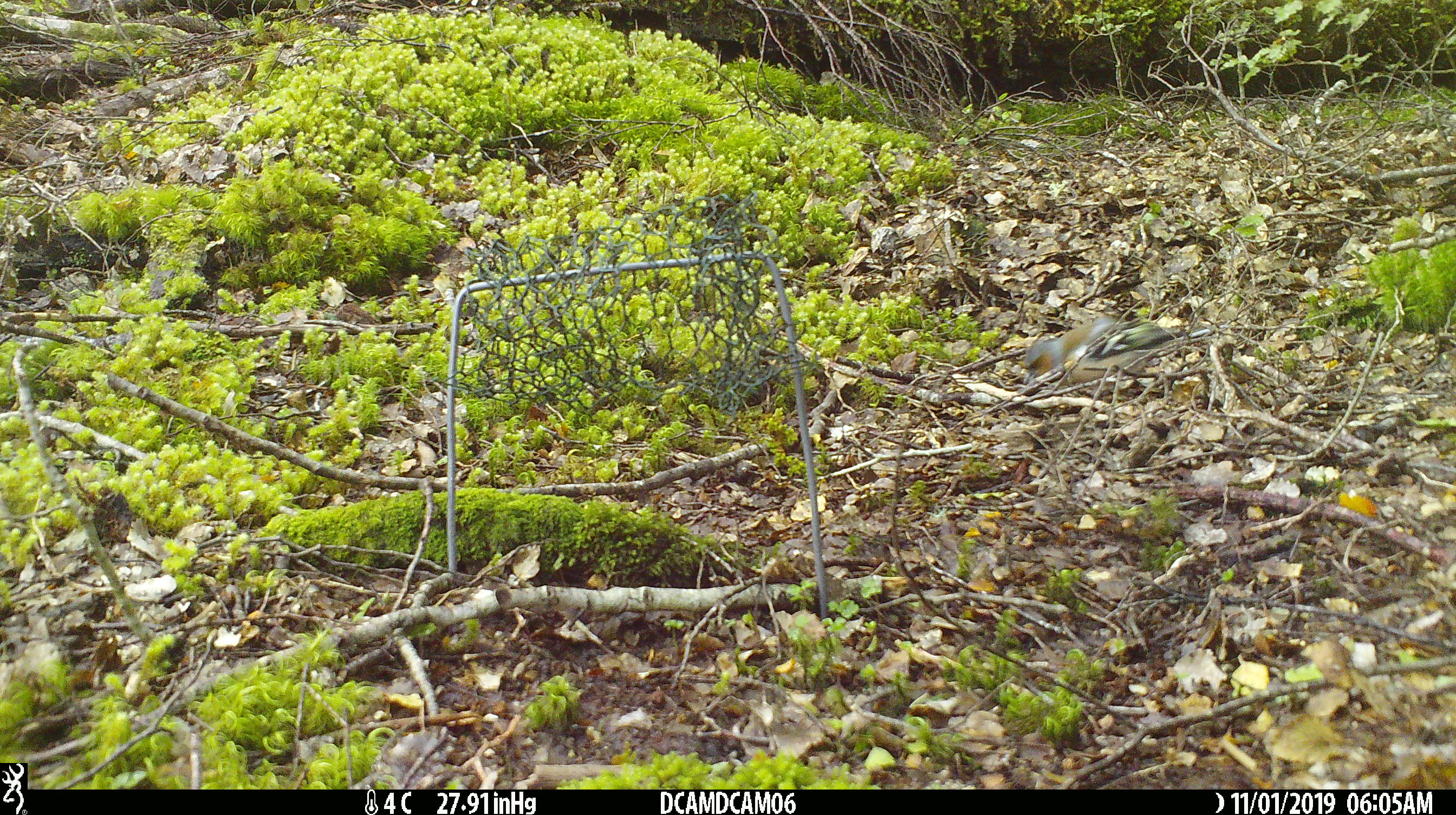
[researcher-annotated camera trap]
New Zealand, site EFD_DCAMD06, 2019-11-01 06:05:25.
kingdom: Animalia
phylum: Chordata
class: Aves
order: Passeriformes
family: Fringillidae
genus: Fringilla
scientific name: Fringilla coelebs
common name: common chaffinch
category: chaffinch